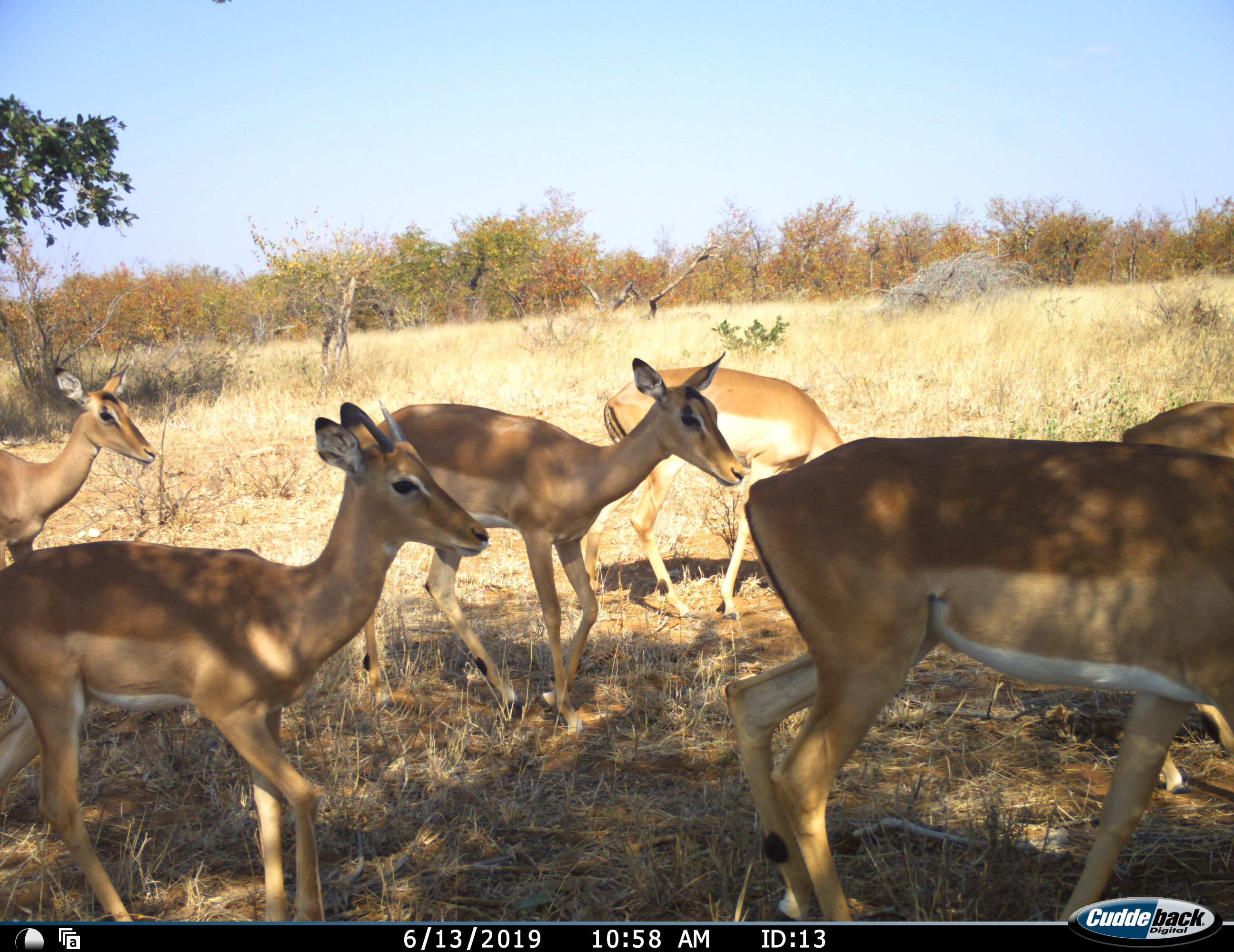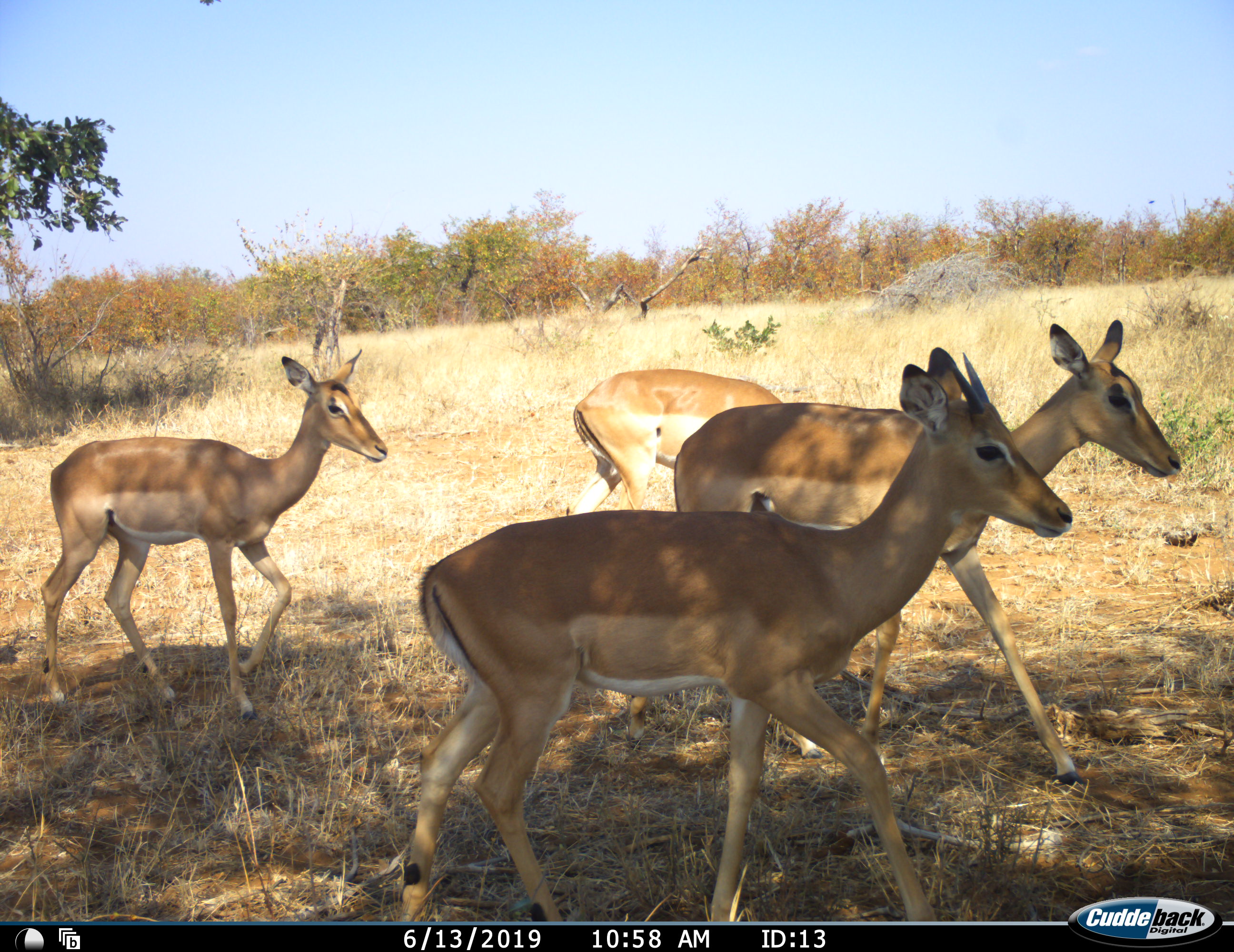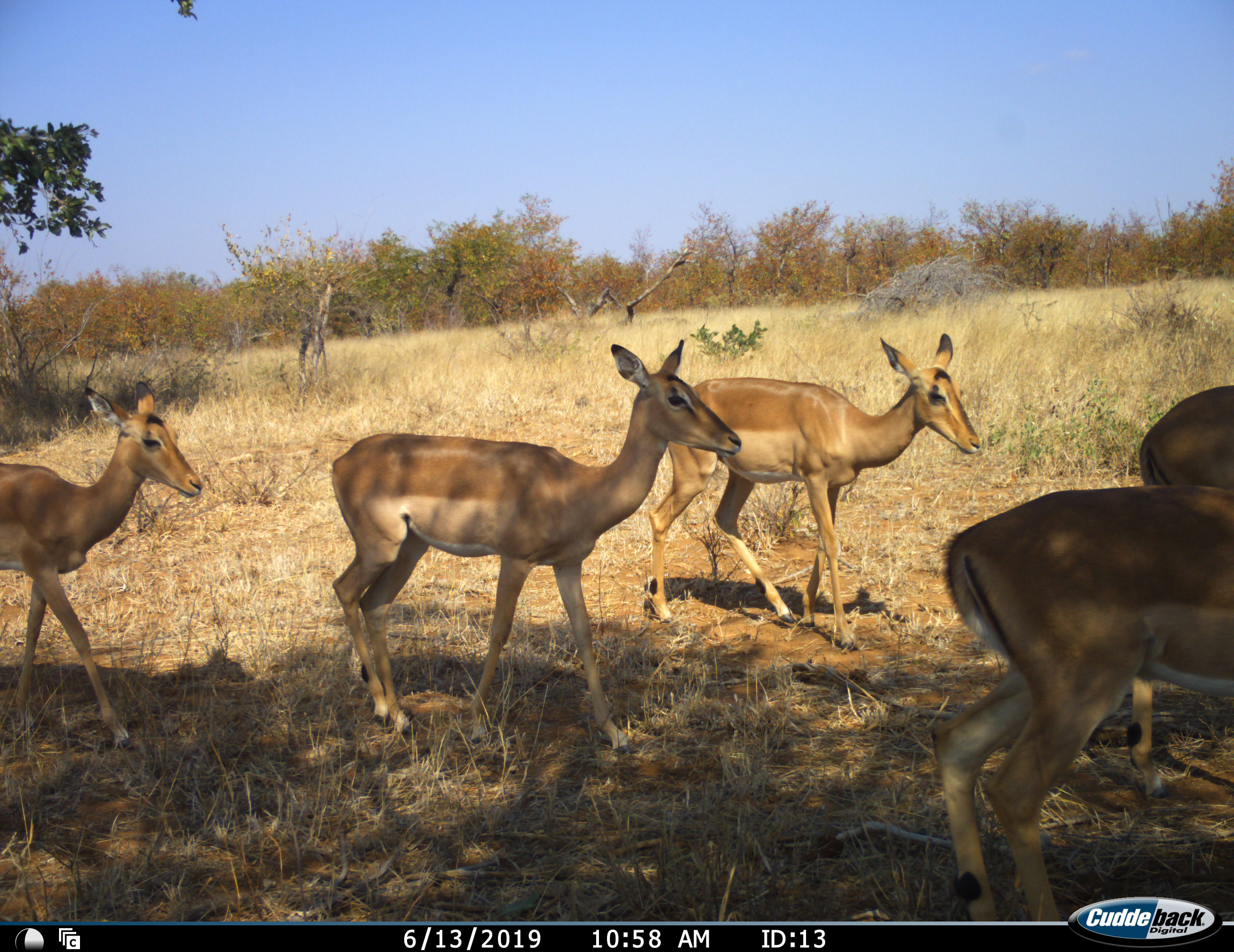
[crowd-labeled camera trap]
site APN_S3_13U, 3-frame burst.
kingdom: Animalia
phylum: Chordata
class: Mammalia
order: Artiodactyla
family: Bovidae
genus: Aepyceros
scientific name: Aepyceros melampus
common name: impala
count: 7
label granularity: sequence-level